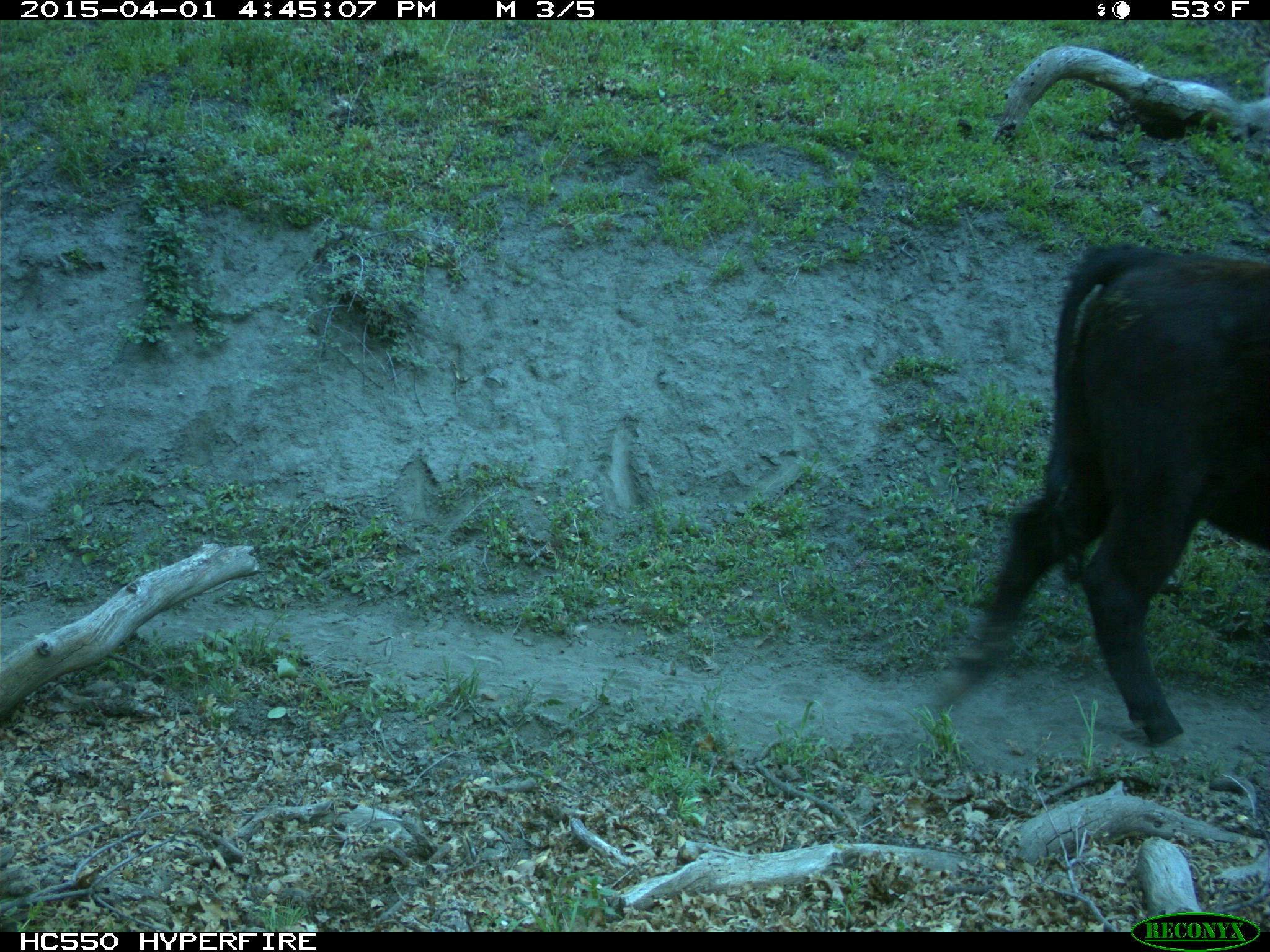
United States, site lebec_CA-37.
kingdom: Animalia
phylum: Chordata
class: Mammalia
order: Artiodactyla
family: Bovidae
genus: Bos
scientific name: Bos taurus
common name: domestic cow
Bos taurus (domestic cow).